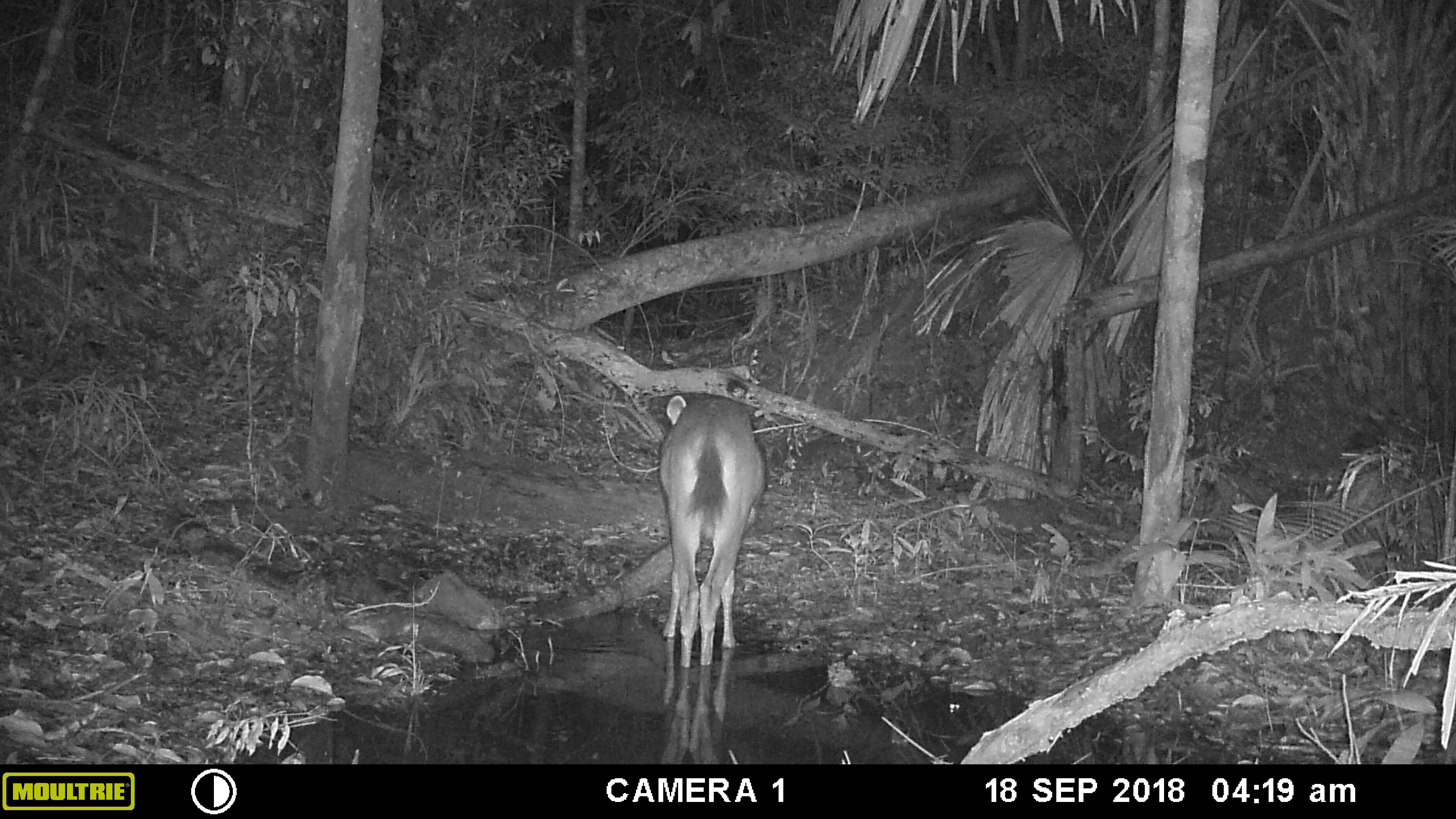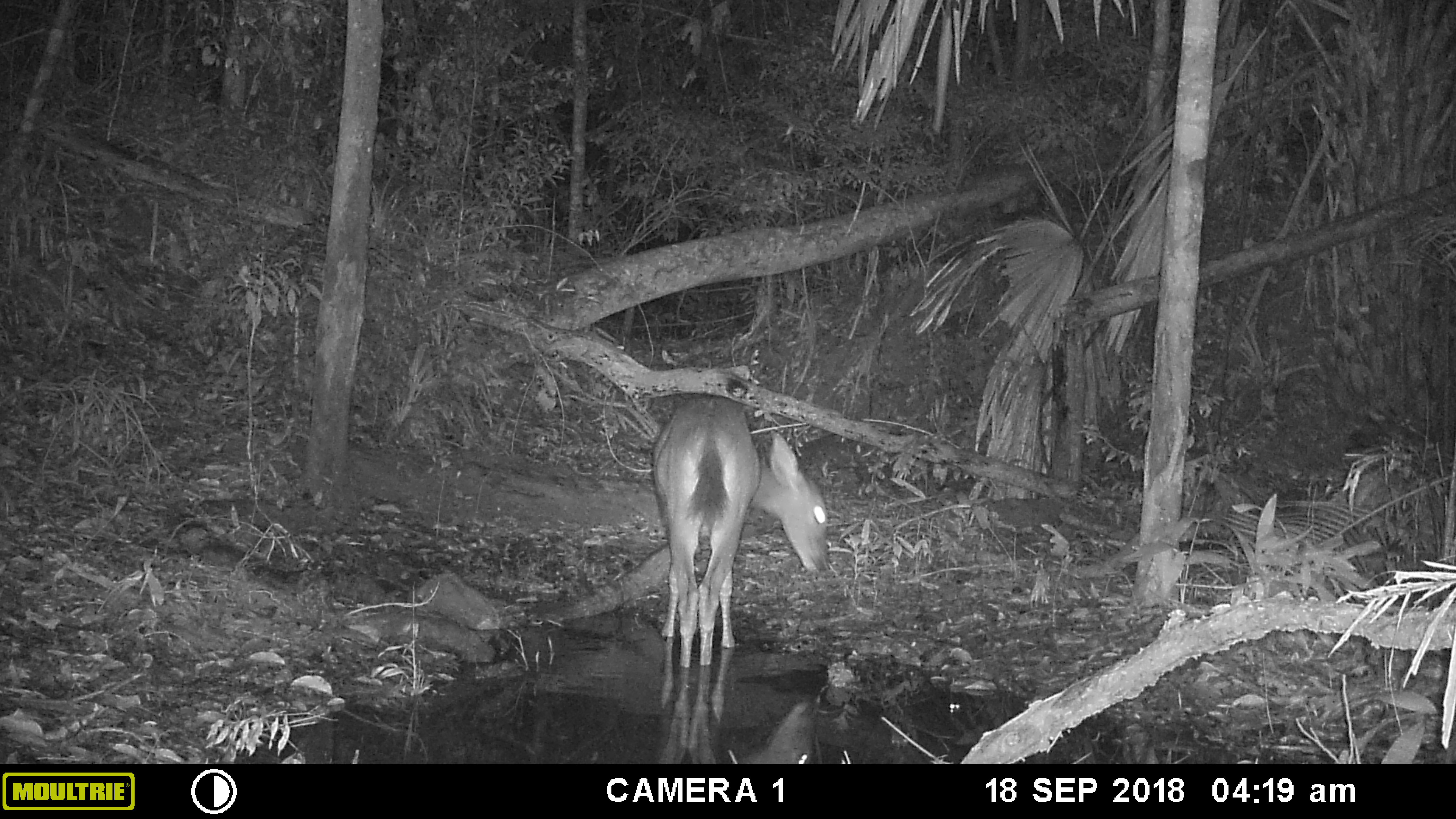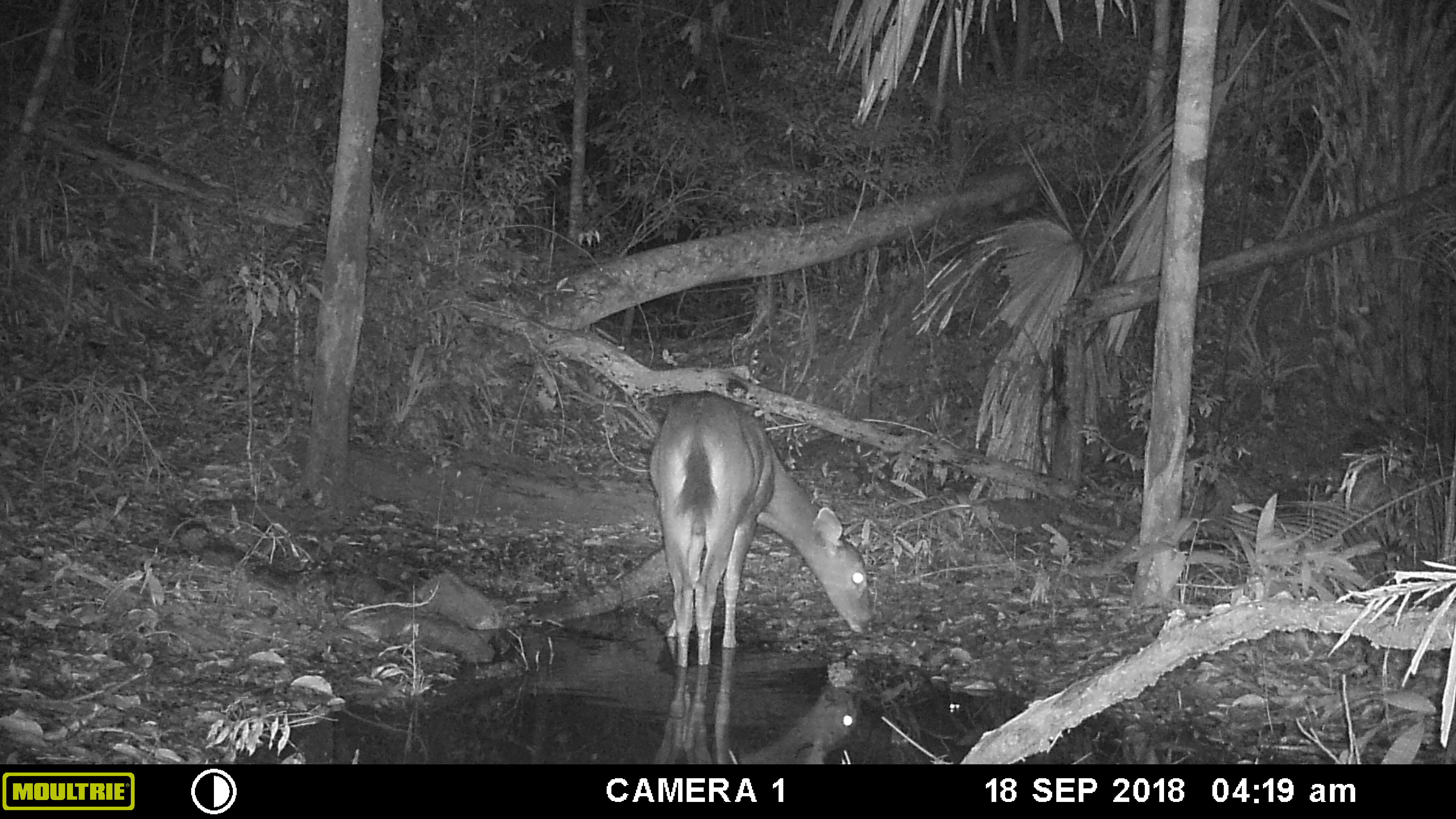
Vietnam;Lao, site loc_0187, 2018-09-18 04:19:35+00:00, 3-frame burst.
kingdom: Animalia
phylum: Chordata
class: Mammalia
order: Artiodactyla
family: Cervidae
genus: Rusa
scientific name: Rusa unicolor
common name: sambar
Sambar (Rusa unicolor). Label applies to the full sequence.